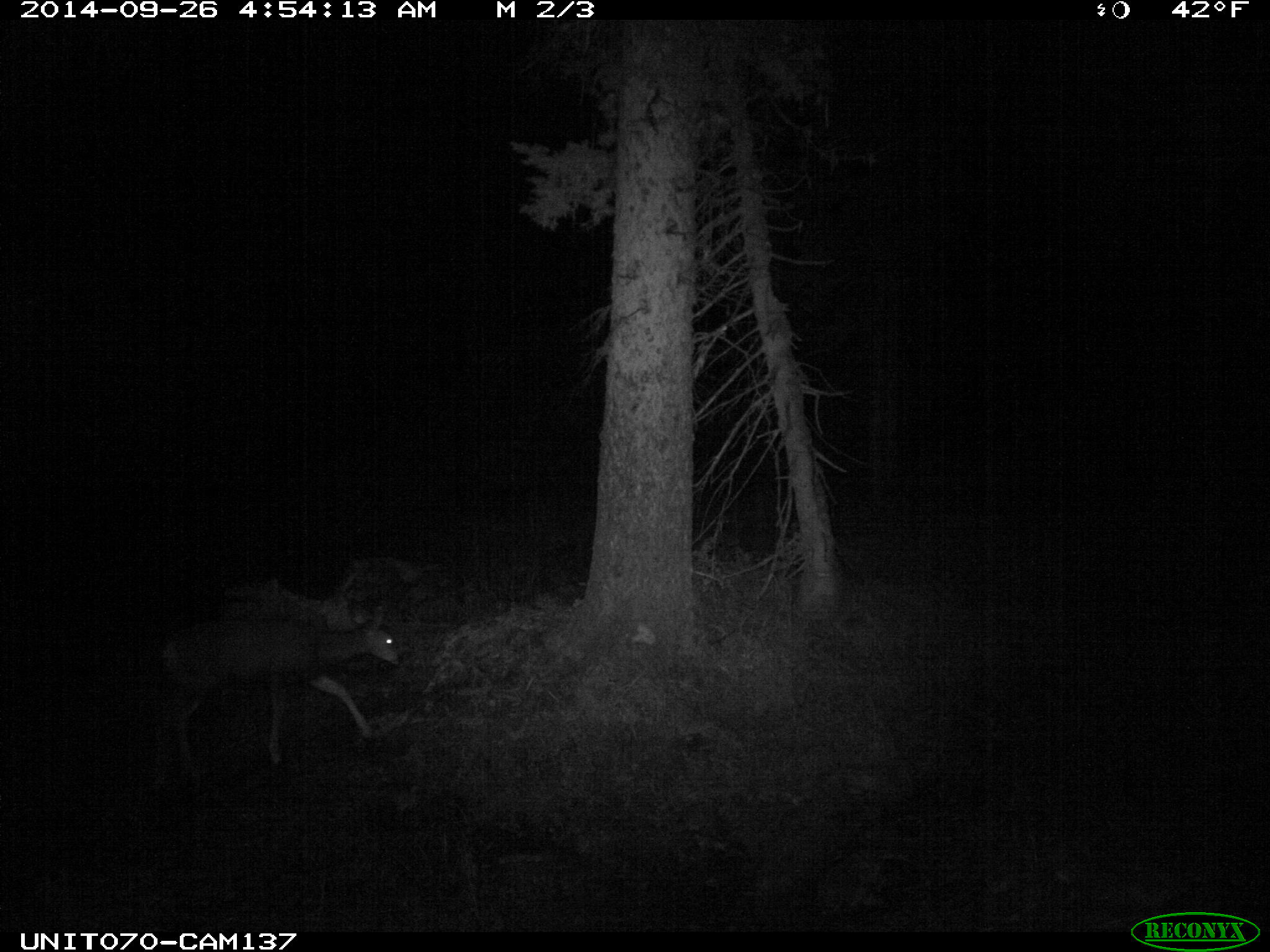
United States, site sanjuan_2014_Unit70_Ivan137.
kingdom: Animalia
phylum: Chordata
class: Mammalia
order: Artiodactyla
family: Cervidae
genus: Odocoileus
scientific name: Odocoileus hemionus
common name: mule deer